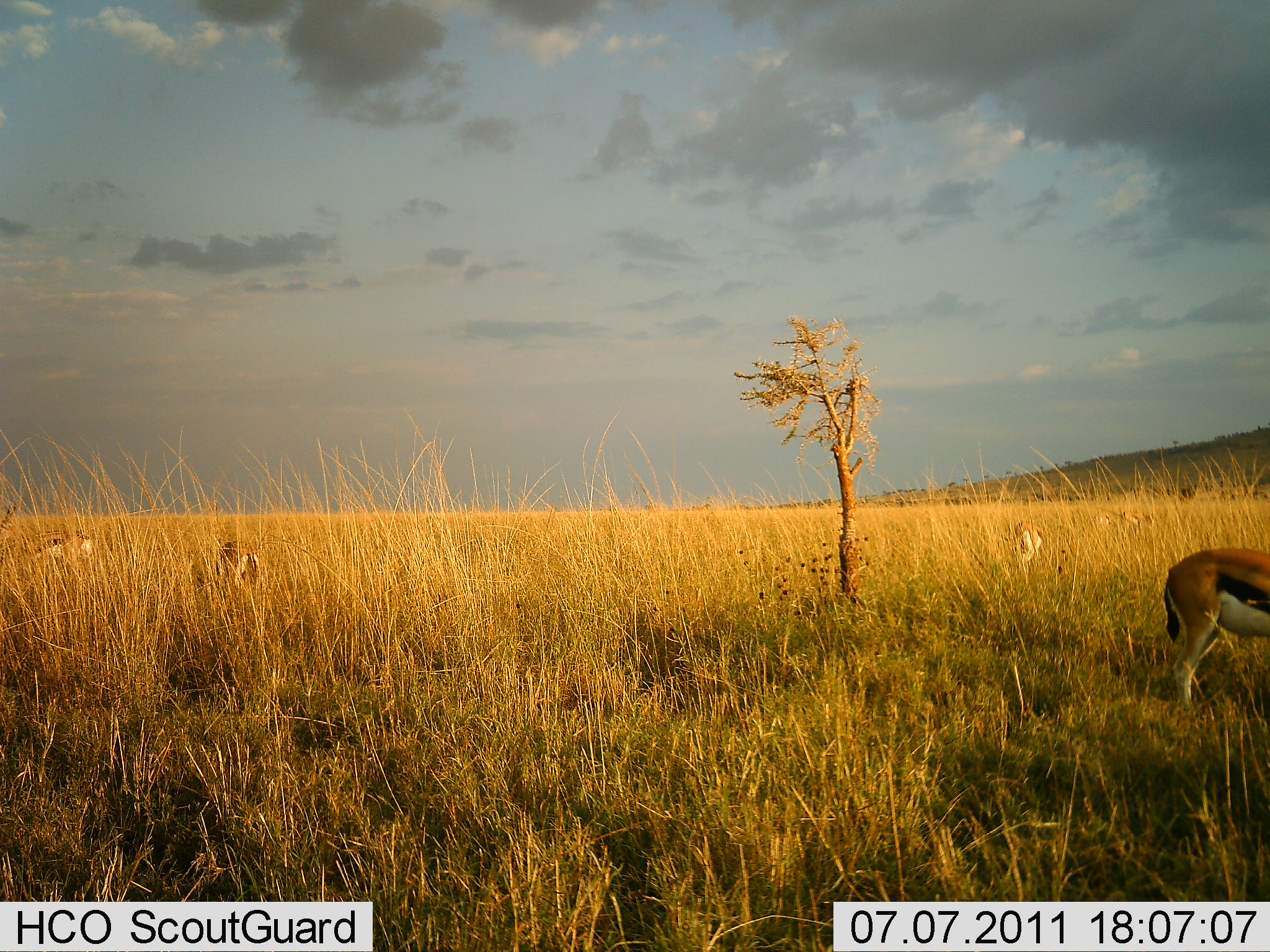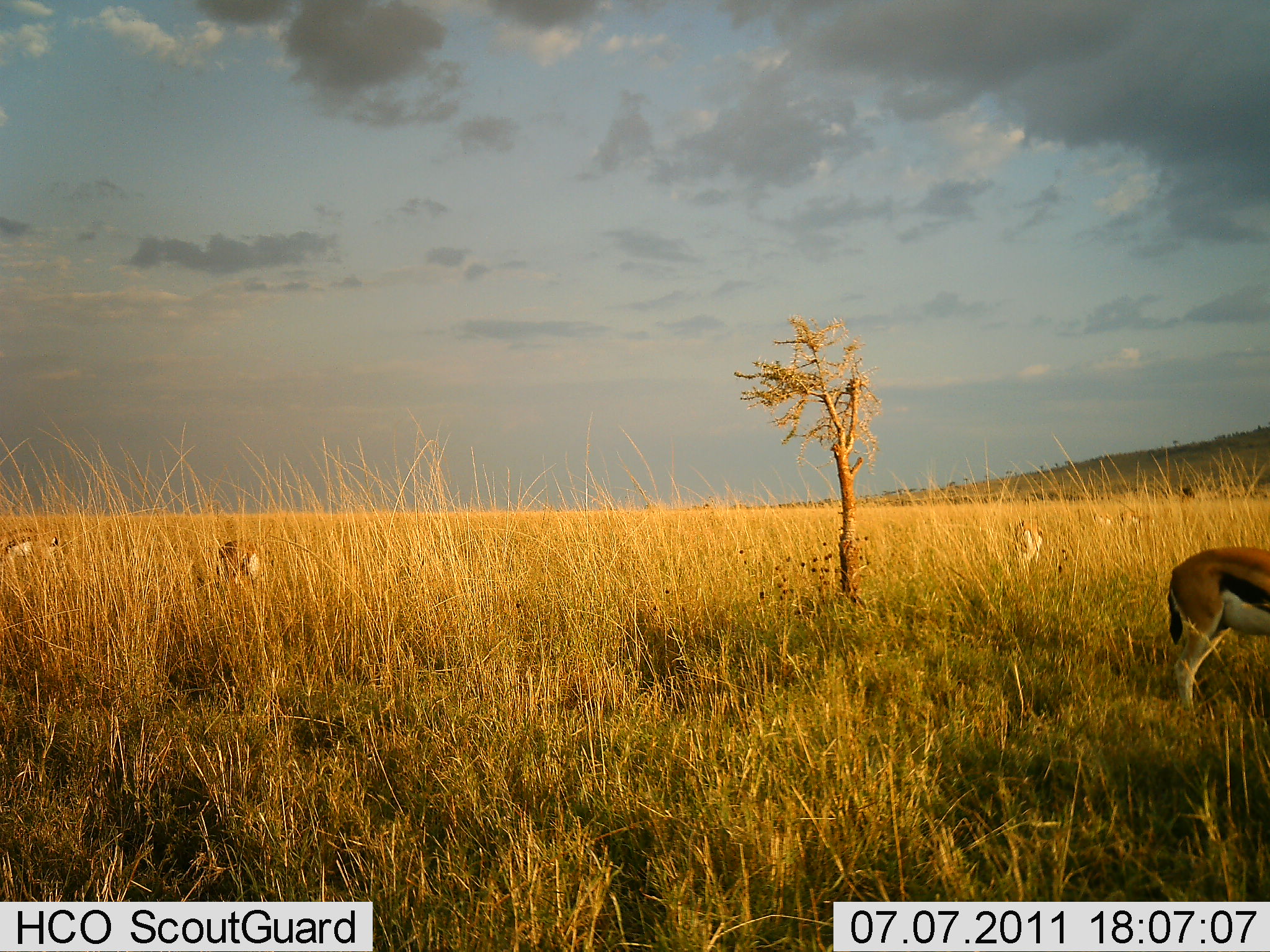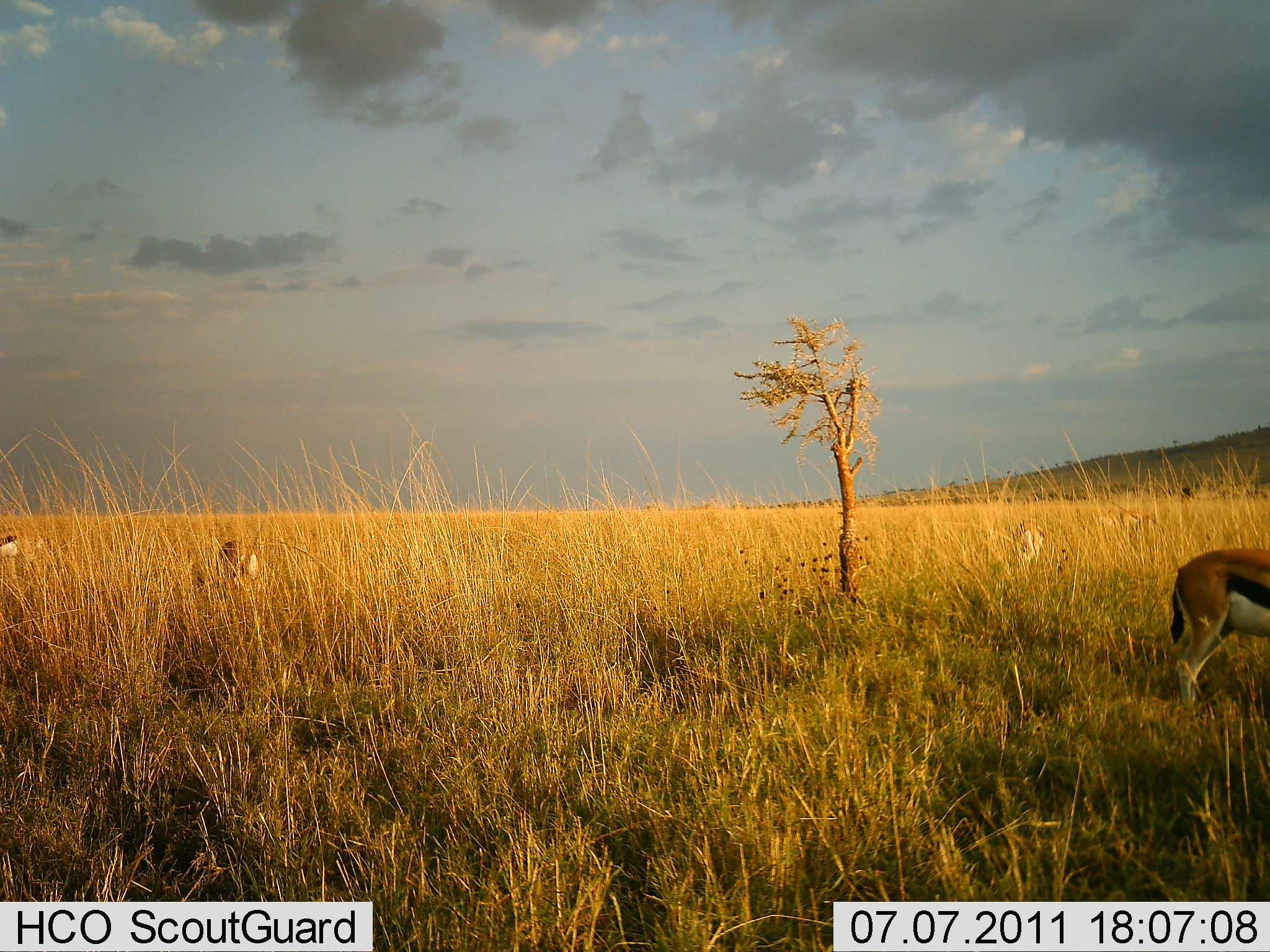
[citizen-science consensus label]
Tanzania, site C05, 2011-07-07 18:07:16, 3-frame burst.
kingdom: Animalia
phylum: Chordata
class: Mammalia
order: Artiodactyla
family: Bovidae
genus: Eudorcas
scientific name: Eudorcas thomsonii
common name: thomson's gazelle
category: gazellethomsons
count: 4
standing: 82%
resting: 9%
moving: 27%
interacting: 9%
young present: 0%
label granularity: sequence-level